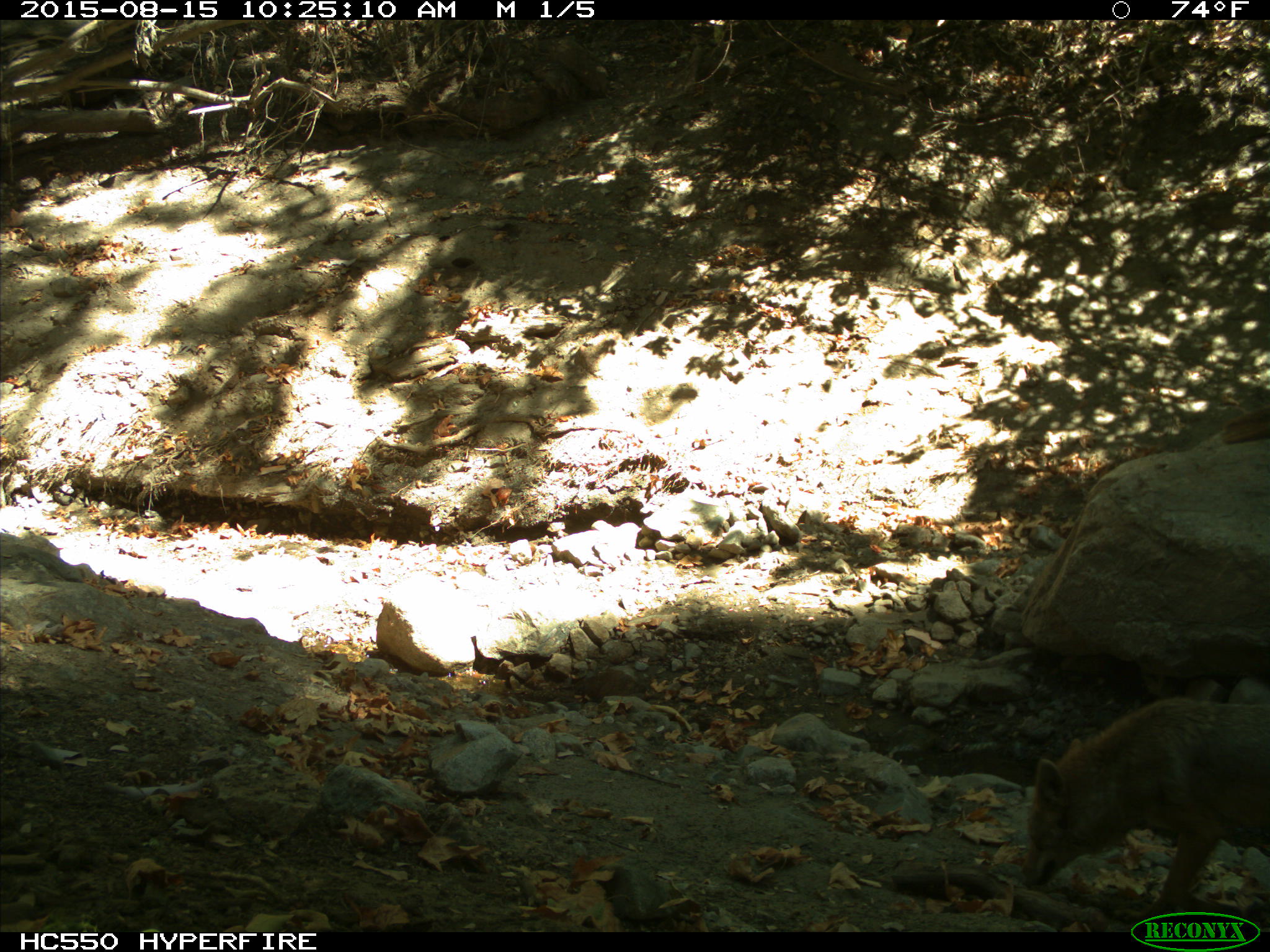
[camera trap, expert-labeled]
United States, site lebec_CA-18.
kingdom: Animalia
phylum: Chordata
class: Mammalia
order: Carnivora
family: Canidae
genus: Canis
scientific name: Canis latrans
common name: coyote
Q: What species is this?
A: Canis latrans (coyote).